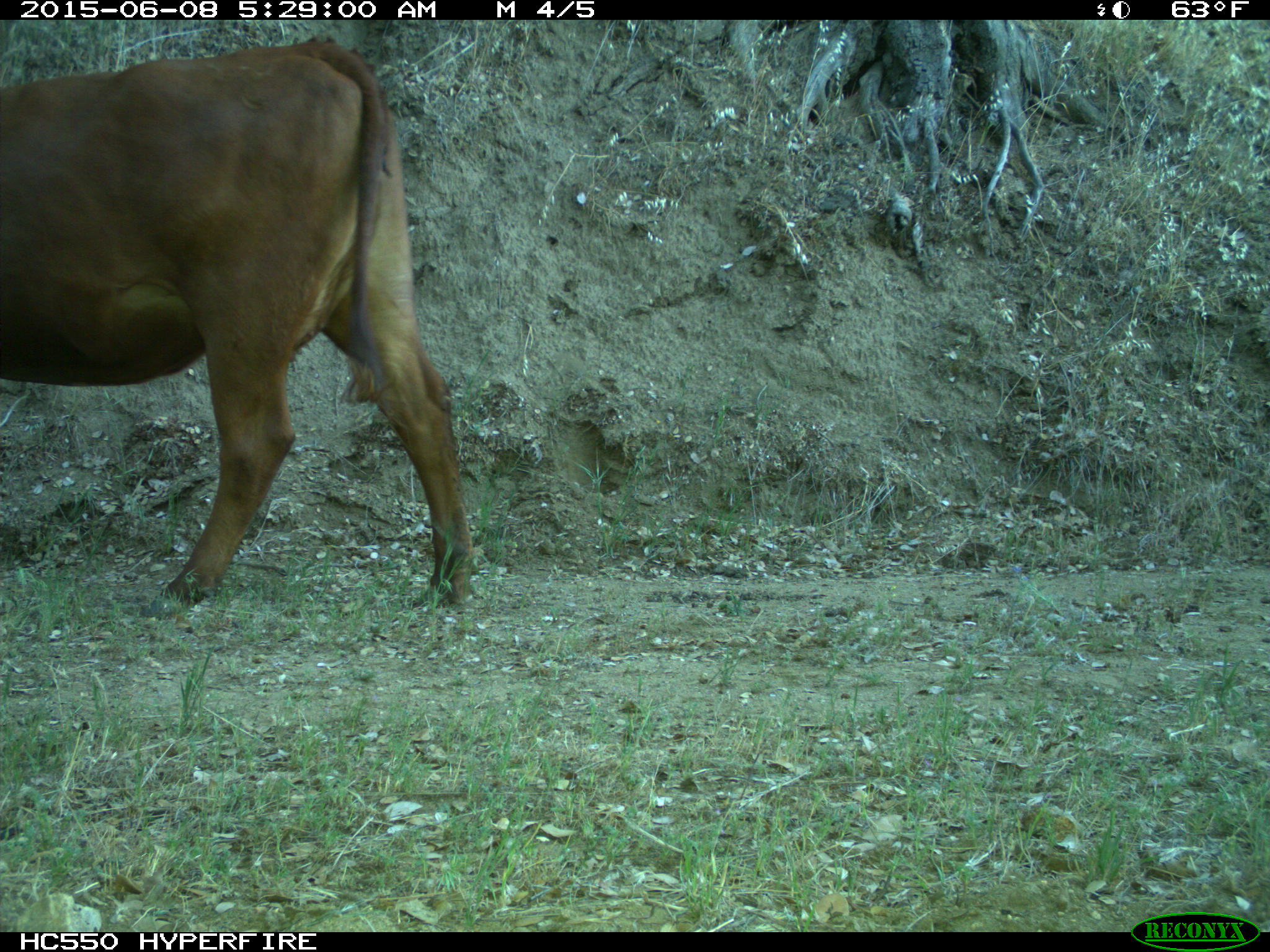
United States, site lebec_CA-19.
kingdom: Animalia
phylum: Chordata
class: Mammalia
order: Artiodactyla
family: Bovidae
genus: Bos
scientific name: Bos taurus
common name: domestic cow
Bos taurus (domestic cow).